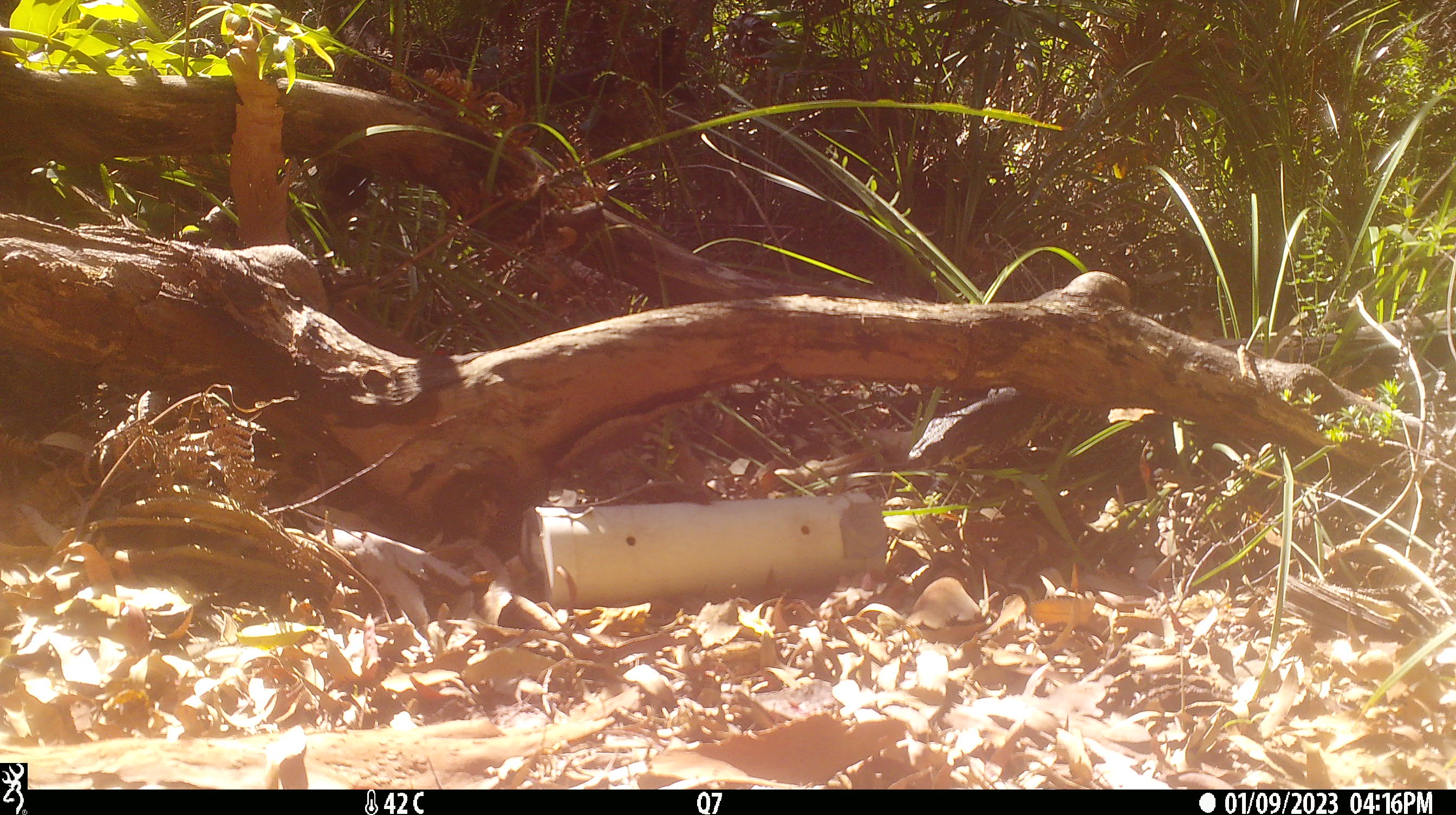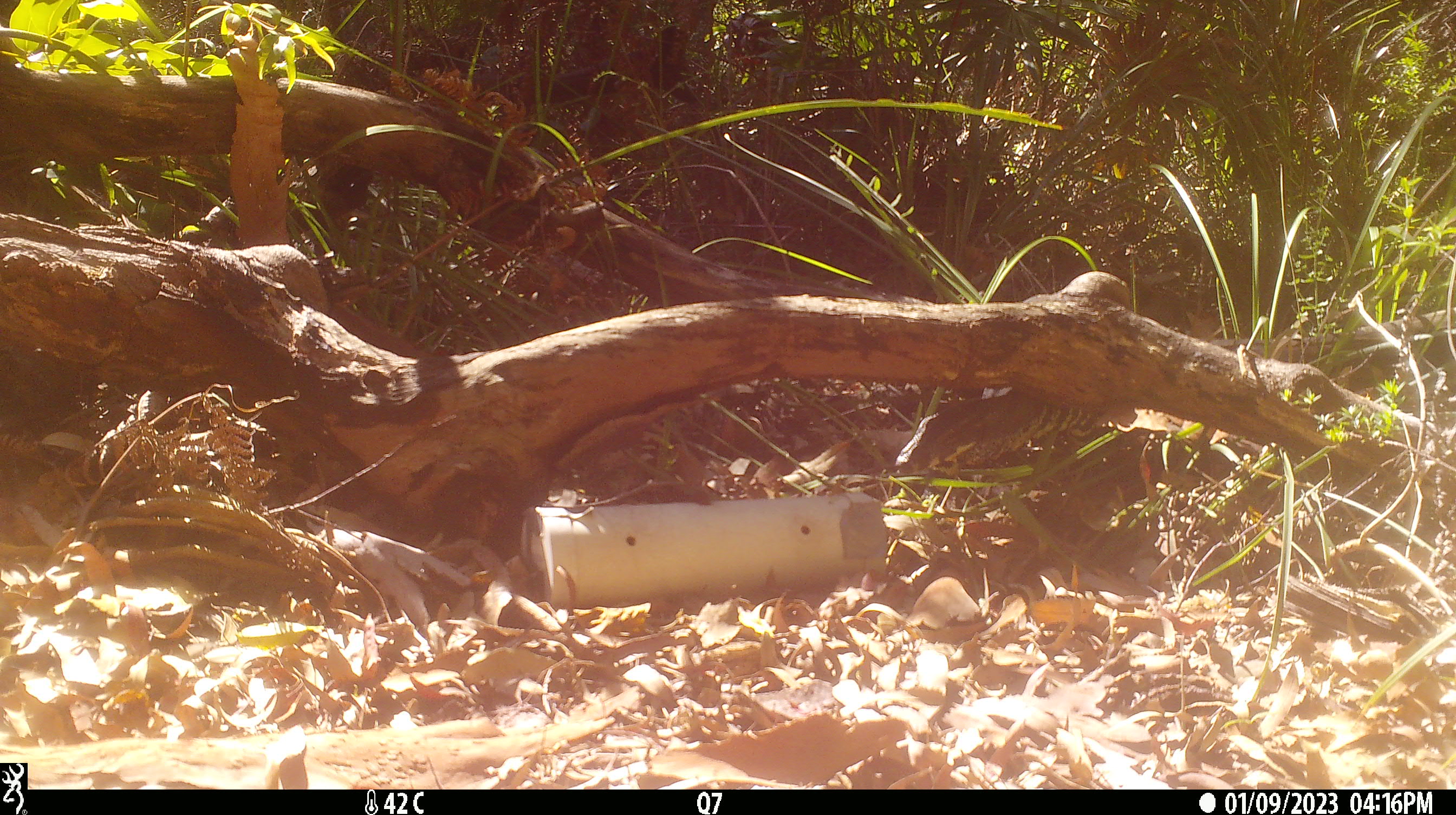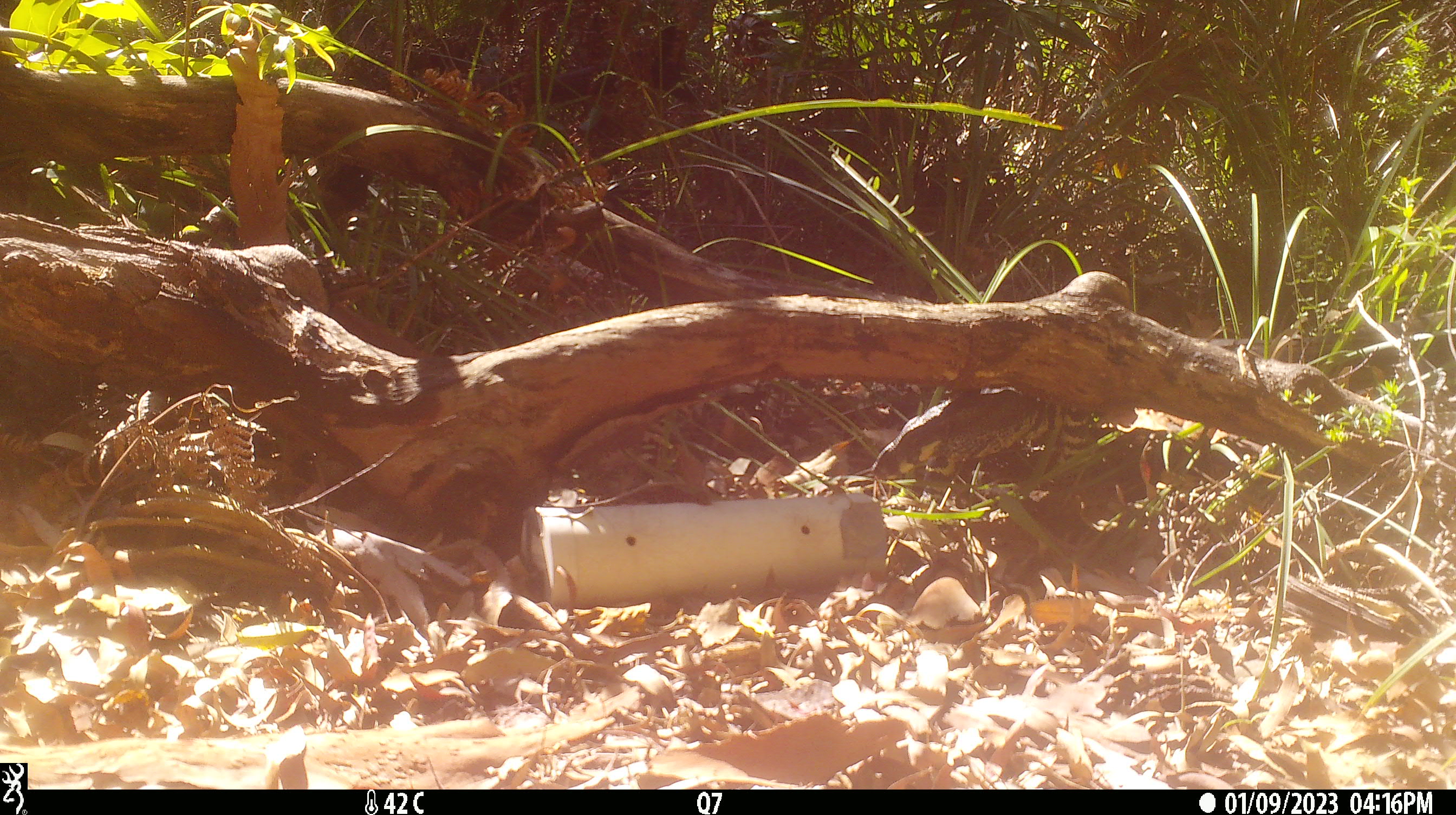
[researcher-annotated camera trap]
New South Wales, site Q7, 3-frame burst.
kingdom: Animalia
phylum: Chordata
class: Reptilia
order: Squamata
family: Varanidae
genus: Varanus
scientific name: Varanus varius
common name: lace monitor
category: goanna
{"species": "goanna (lace monitor) (Varanus varius)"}